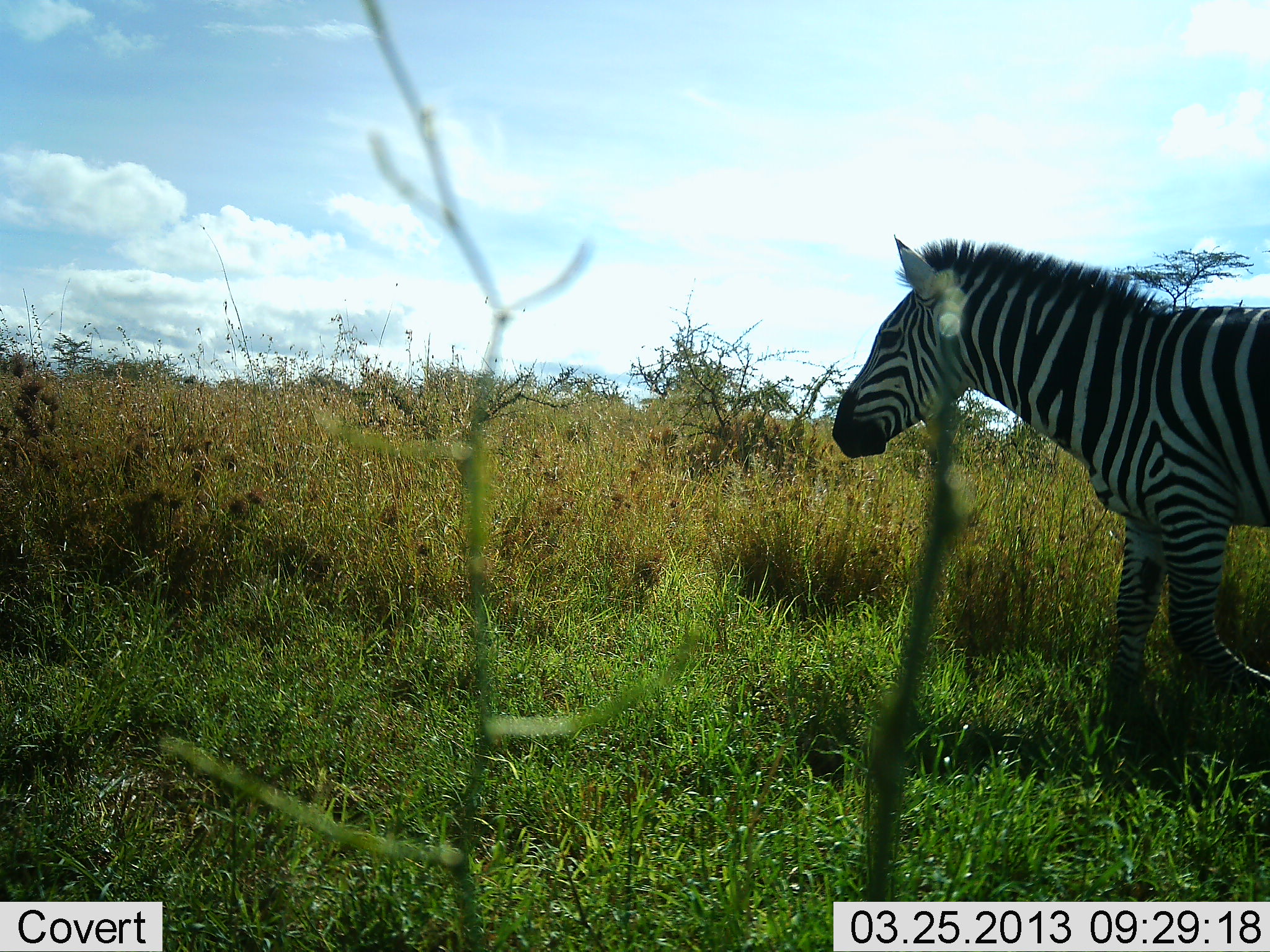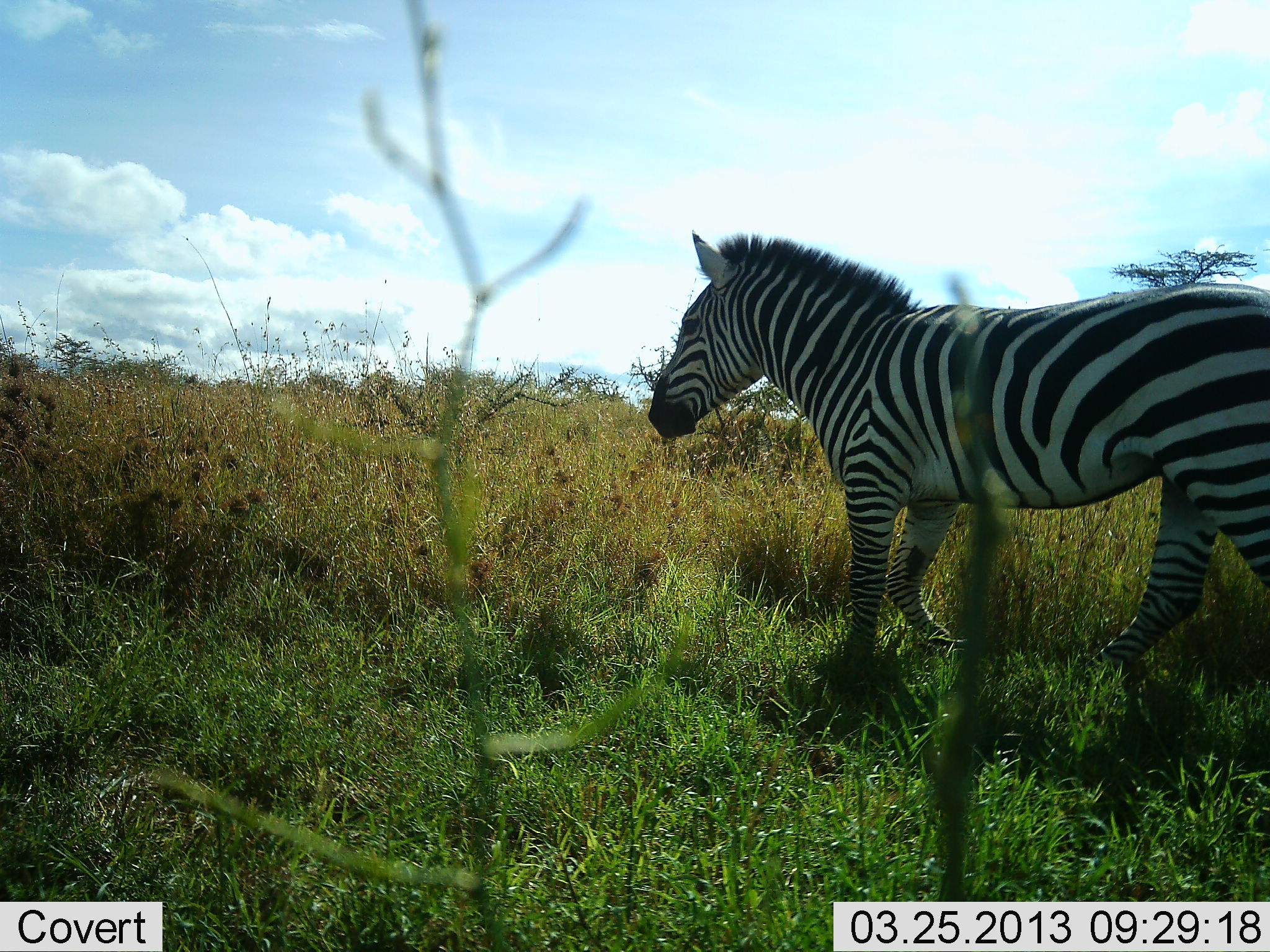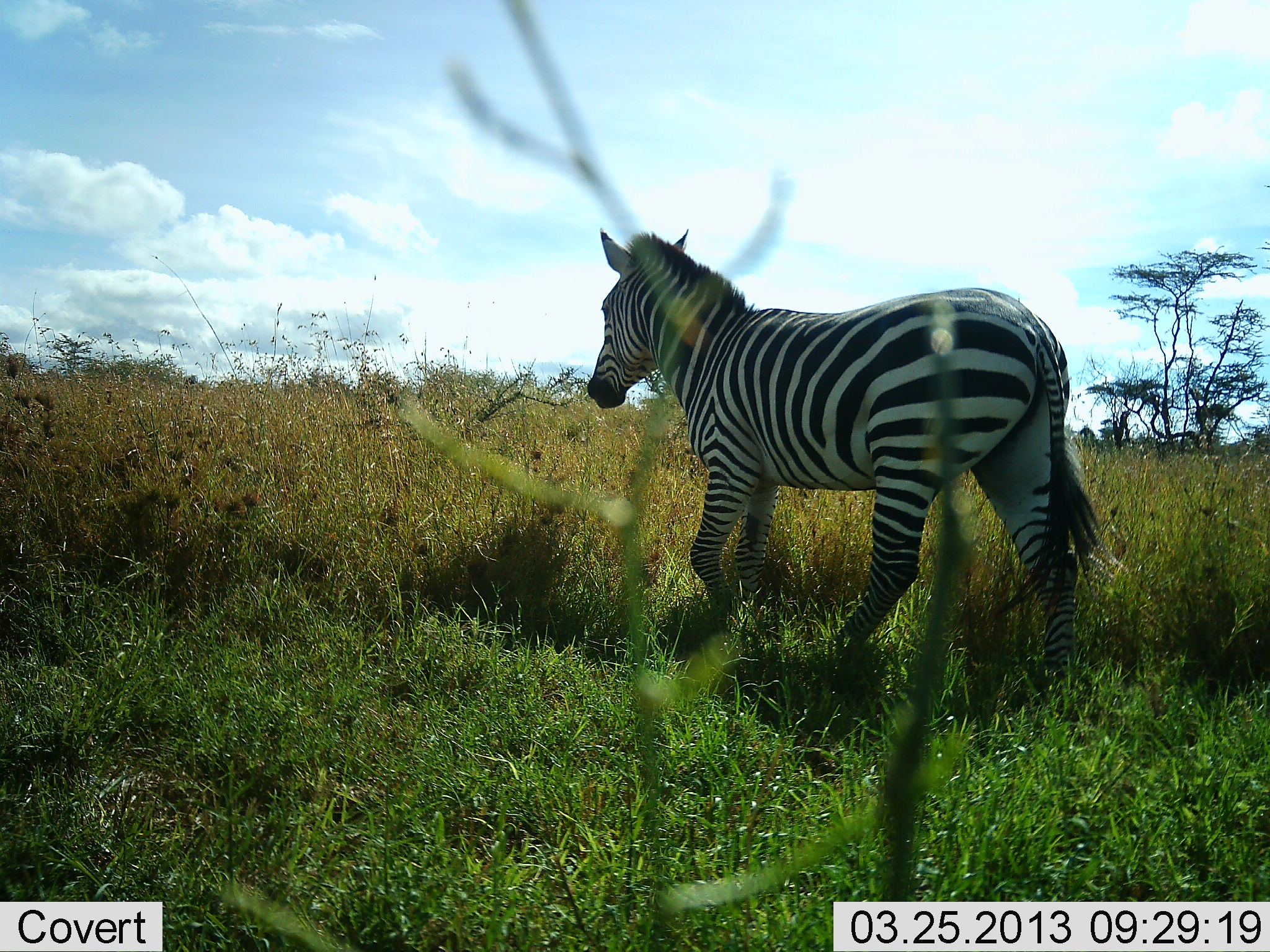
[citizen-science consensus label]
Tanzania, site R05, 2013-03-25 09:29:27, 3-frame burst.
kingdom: Animalia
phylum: Chordata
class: Mammalia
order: Perissodactyla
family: Equidae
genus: Equus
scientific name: Equus quagga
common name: plains zebra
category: zebra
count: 1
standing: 13%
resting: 0%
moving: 87%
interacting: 0%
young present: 0%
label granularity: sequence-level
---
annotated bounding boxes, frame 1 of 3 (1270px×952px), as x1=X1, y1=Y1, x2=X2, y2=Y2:
animal: x1=832, y1=236, x2=1270, y2=761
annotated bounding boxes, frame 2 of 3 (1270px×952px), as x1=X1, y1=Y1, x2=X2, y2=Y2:
animal: x1=648, y1=230, x2=1270, y2=695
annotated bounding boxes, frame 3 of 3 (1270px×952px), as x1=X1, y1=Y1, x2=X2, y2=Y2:
animal: x1=584, y1=228, x2=1107, y2=708